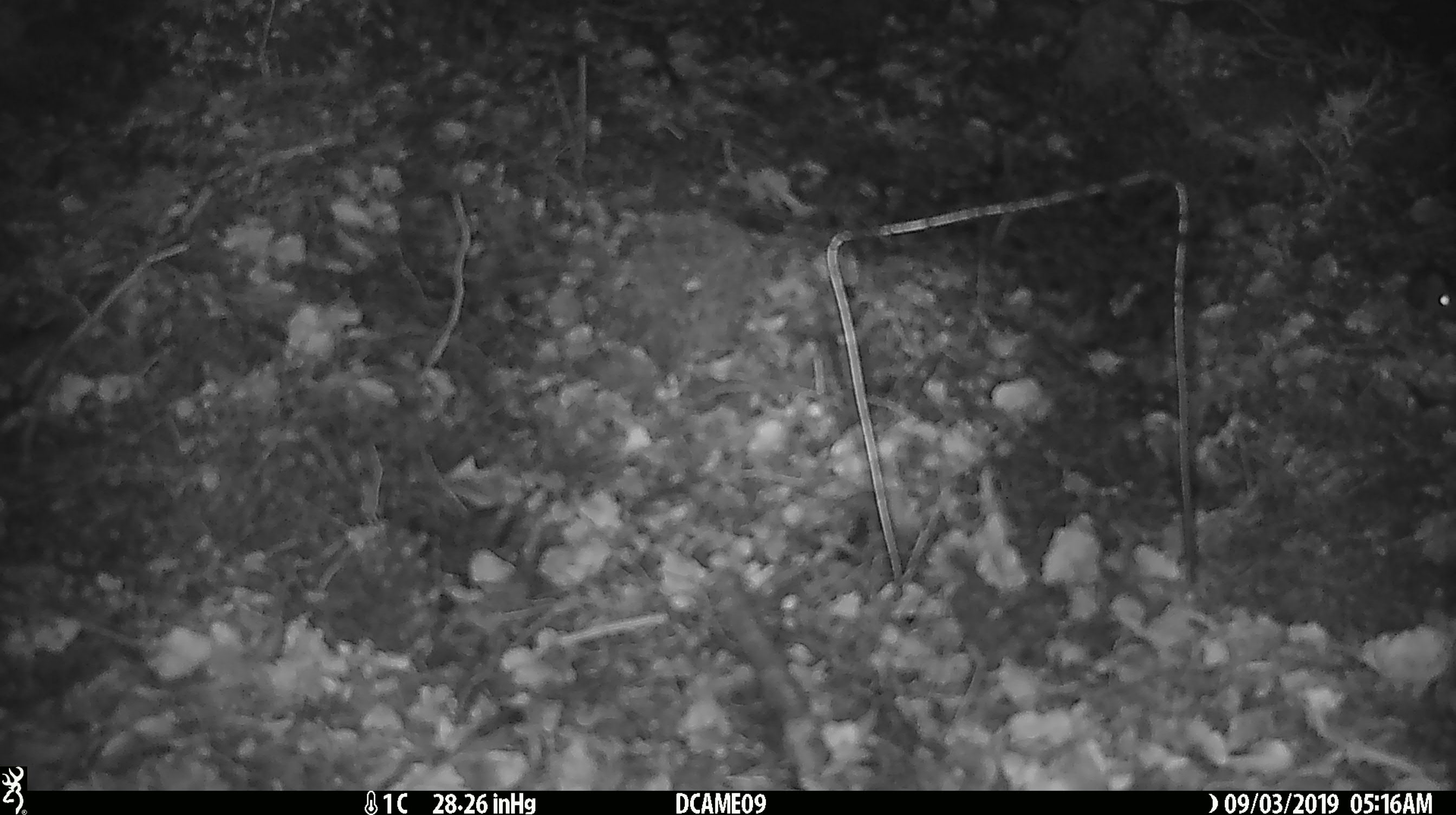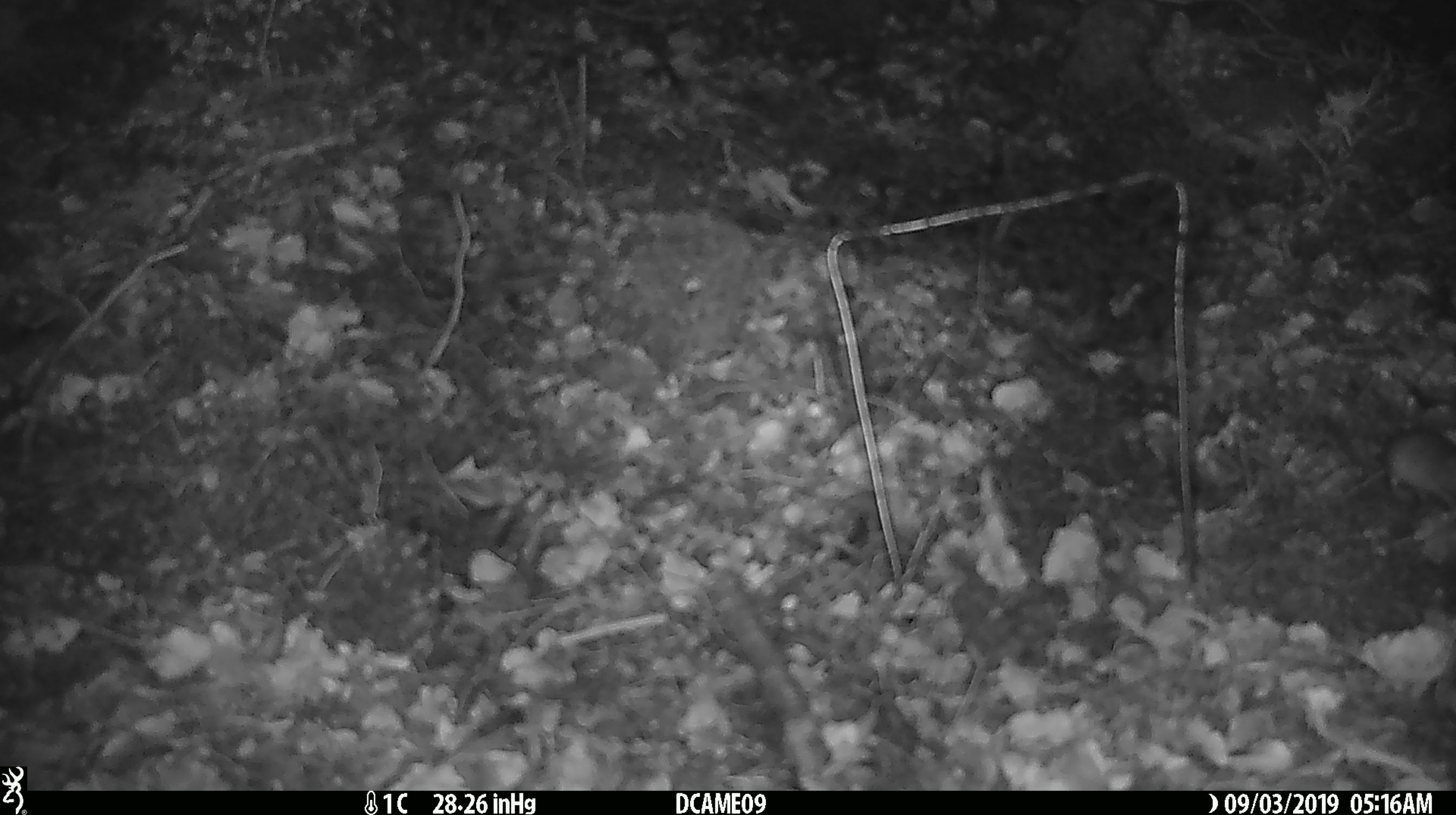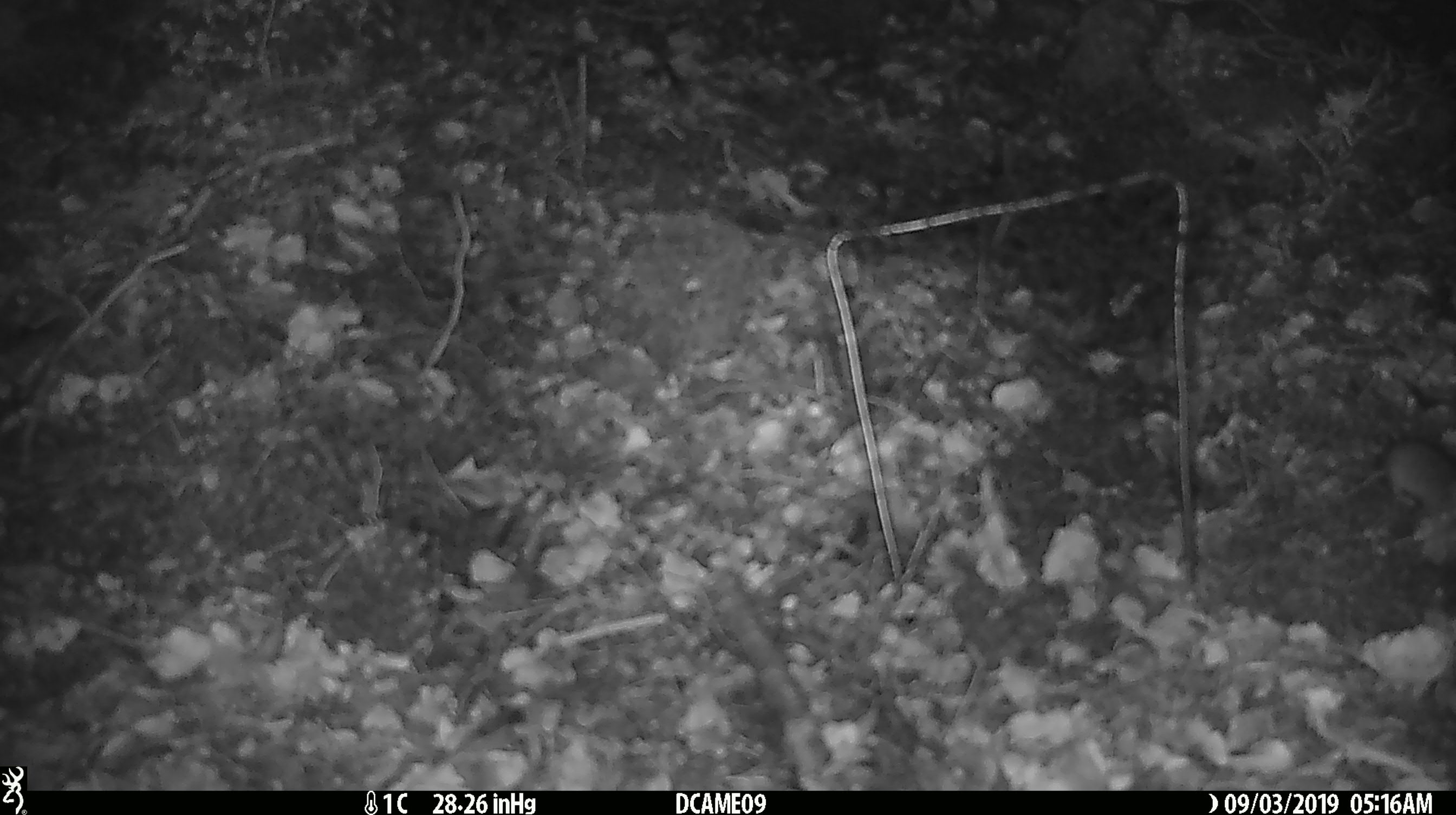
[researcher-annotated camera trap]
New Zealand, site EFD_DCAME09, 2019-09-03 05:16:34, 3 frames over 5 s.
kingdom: Animalia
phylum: Chordata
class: Mammalia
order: Rodentia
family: Muridae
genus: Mus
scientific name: Mus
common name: mouse